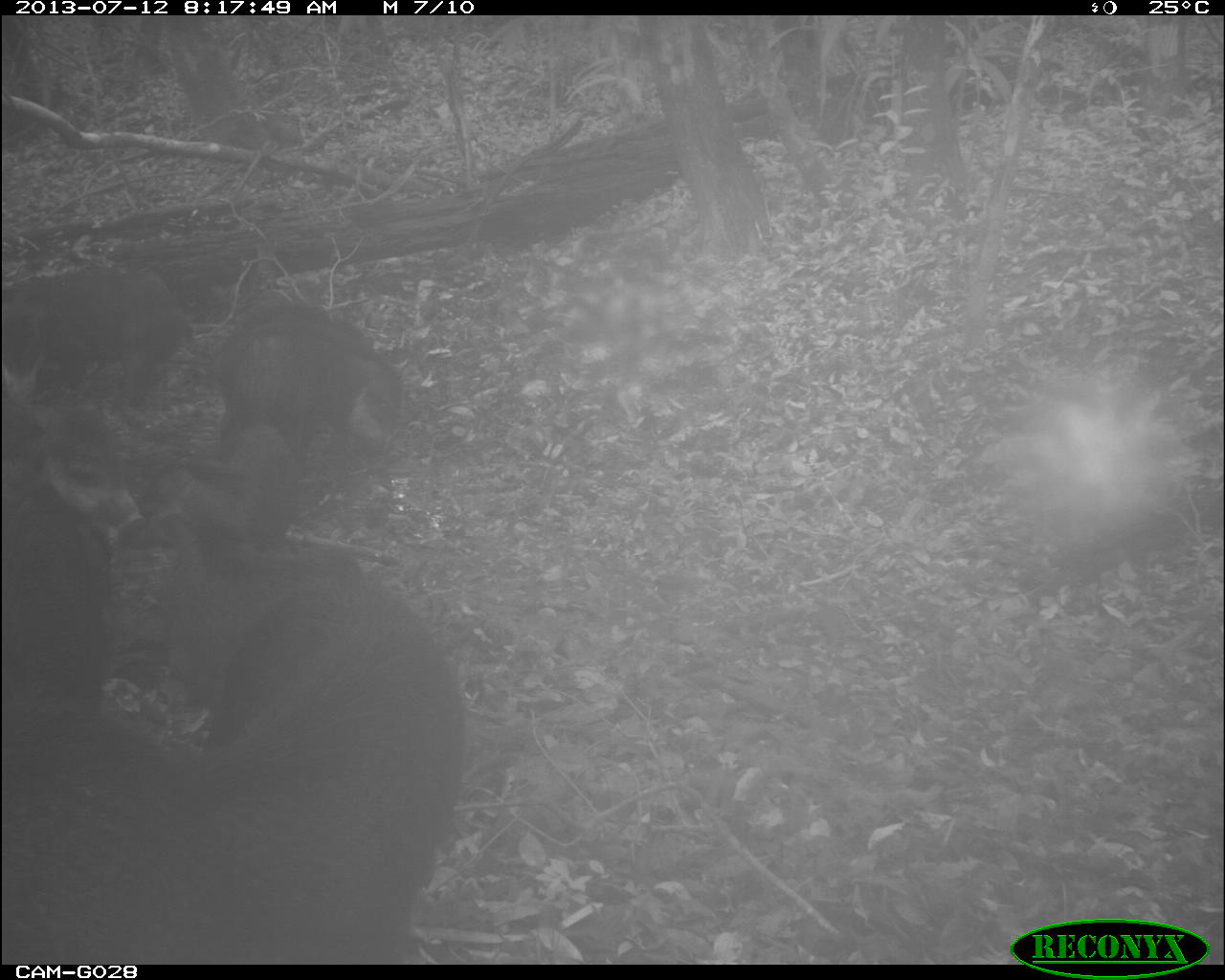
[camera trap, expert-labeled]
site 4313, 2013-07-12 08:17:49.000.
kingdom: Animalia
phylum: Chordata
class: Mammalia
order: Artiodactyla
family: Tayassuidae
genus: Tayassu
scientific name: Tayassu pecari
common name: white-lipped peccary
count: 25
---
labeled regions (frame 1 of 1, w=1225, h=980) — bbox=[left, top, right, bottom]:
tayassu pecari: bbox=[0, 577, 459, 964]; bbox=[93, 511, 364, 713]; bbox=[0, 392, 121, 753]; bbox=[197, 327, 409, 474]; bbox=[216, 299, 402, 466]; bbox=[0, 260, 185, 405]; bbox=[139, 414, 306, 548]